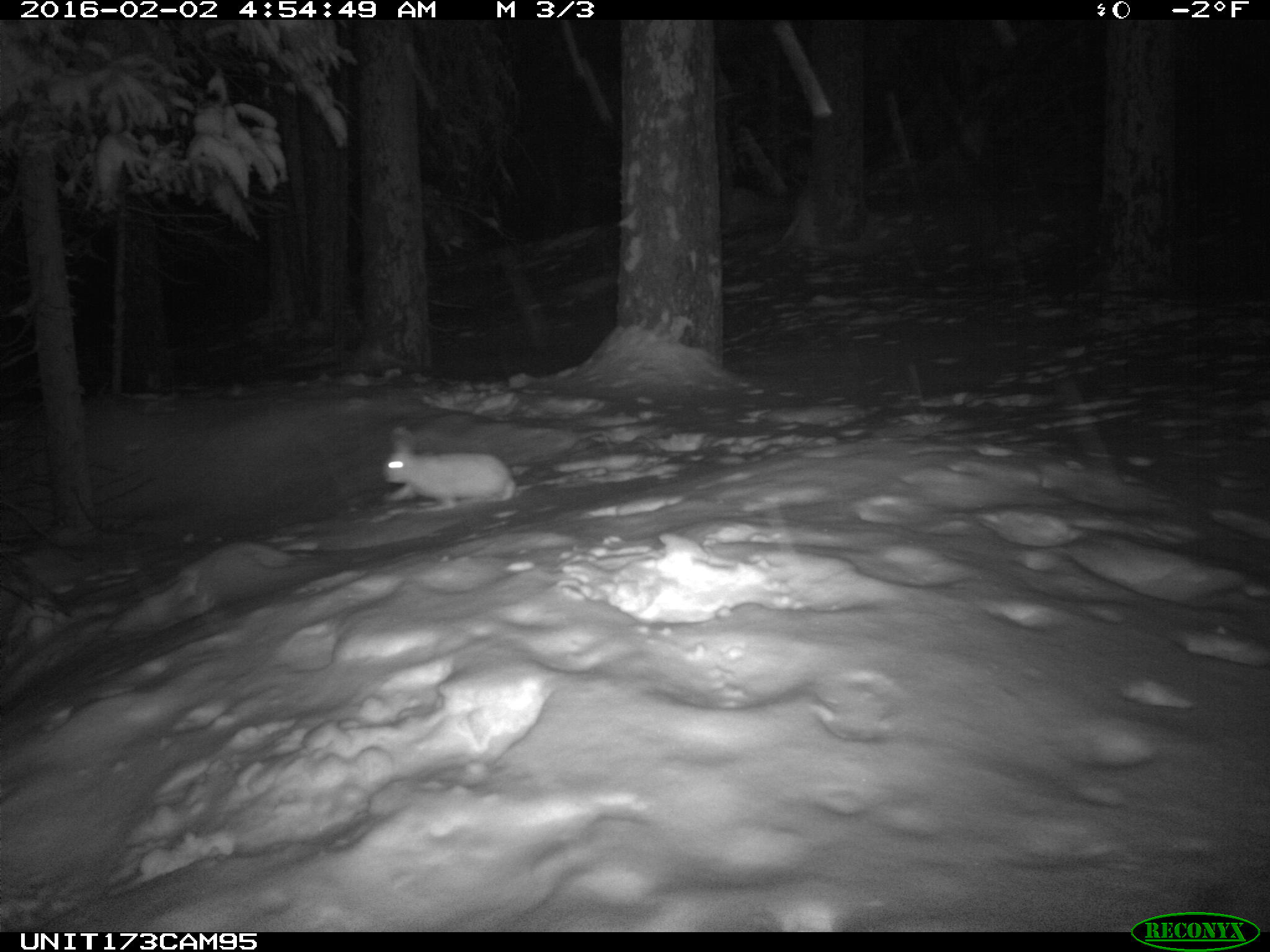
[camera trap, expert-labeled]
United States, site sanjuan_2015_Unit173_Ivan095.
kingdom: Animalia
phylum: Chordata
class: Mammalia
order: Lagomorpha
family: Leporidae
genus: Lepus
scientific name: Lepus americanus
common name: snowshoe hare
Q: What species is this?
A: Lepus americanus (snowshoe hare).